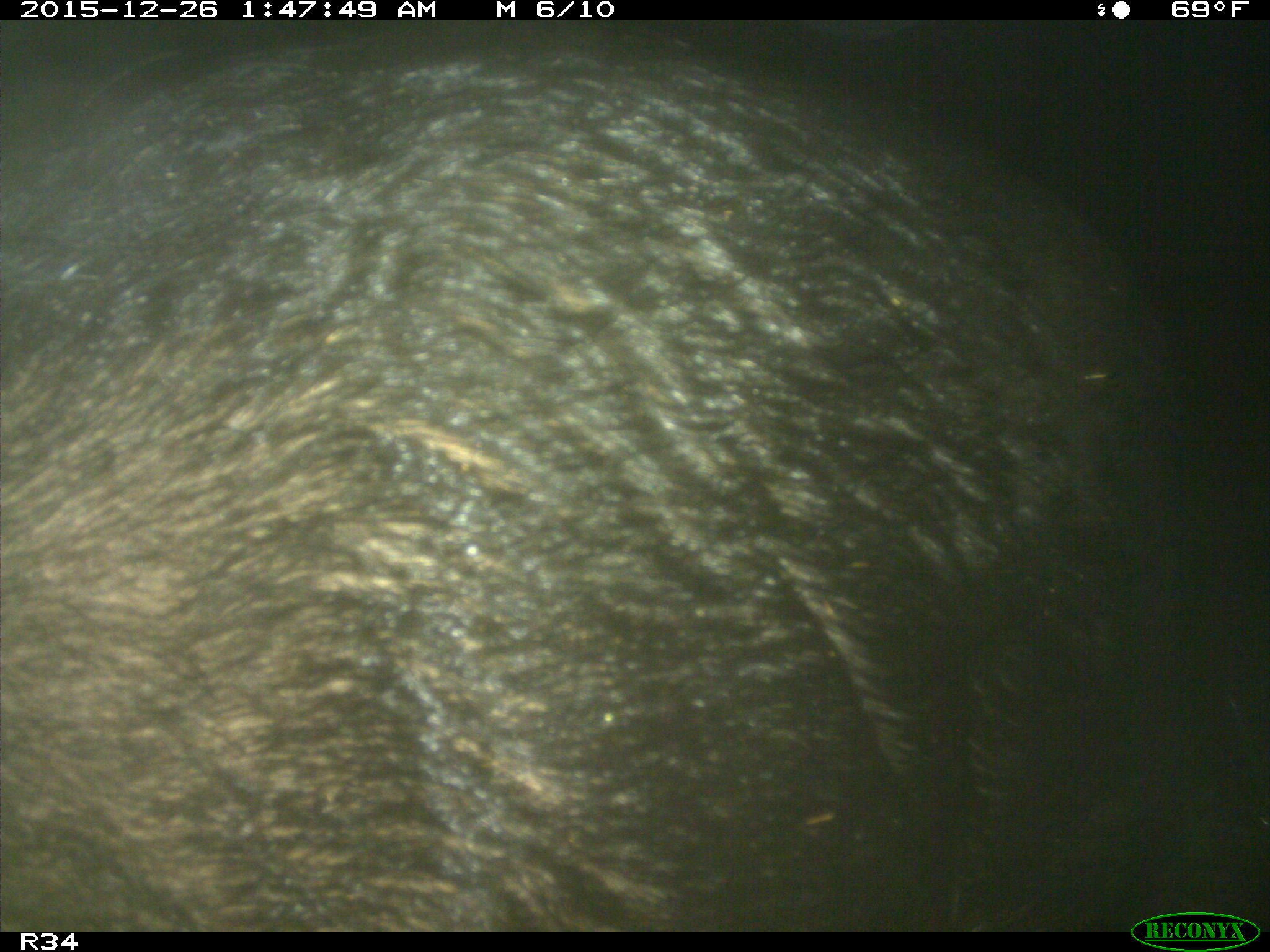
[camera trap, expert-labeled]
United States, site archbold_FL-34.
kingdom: Animalia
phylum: Chordata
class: Mammalia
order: Artiodactyla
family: Suidae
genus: Sus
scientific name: Sus scrofa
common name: wild boar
Sus scrofa (wild boar).